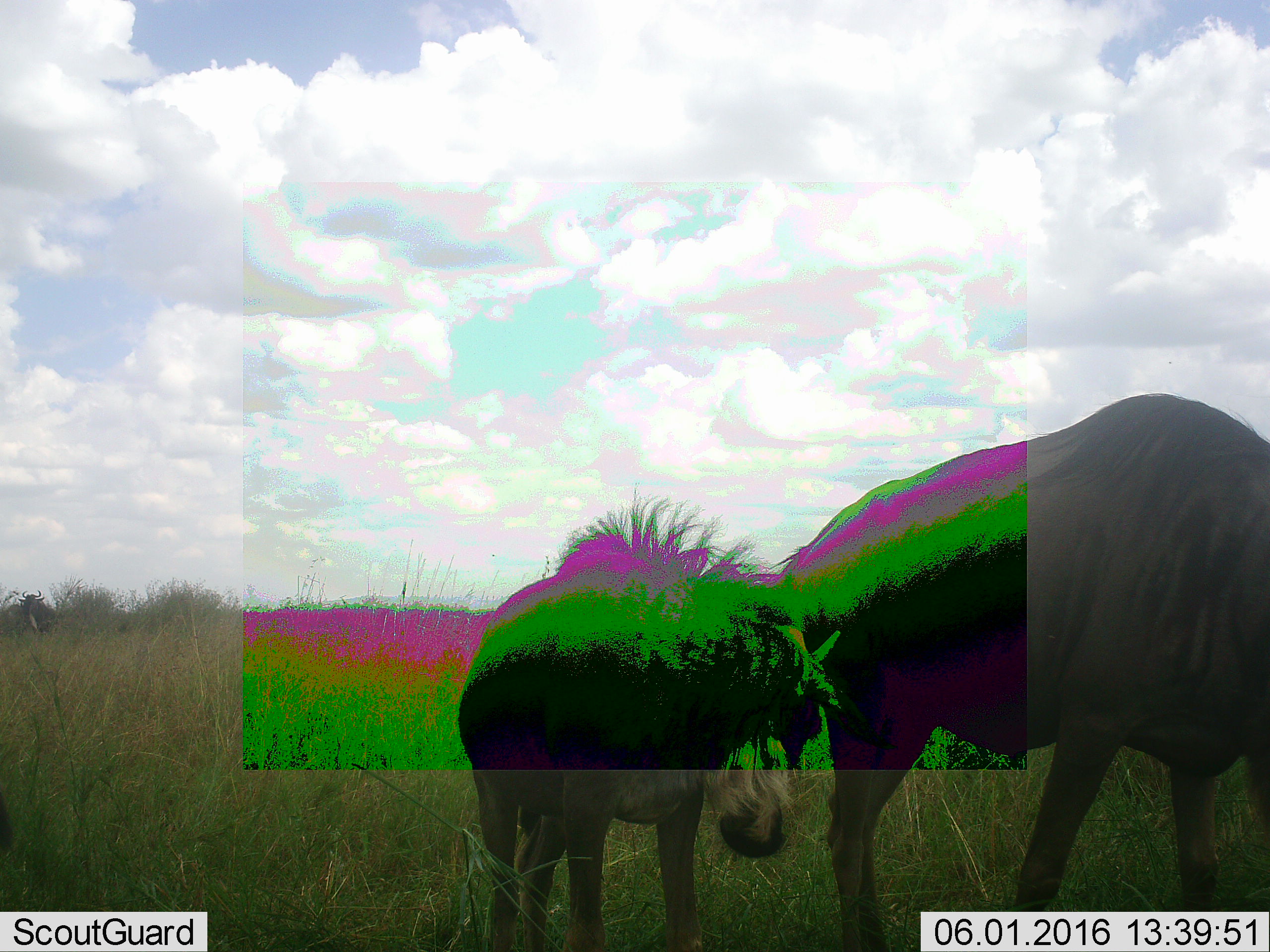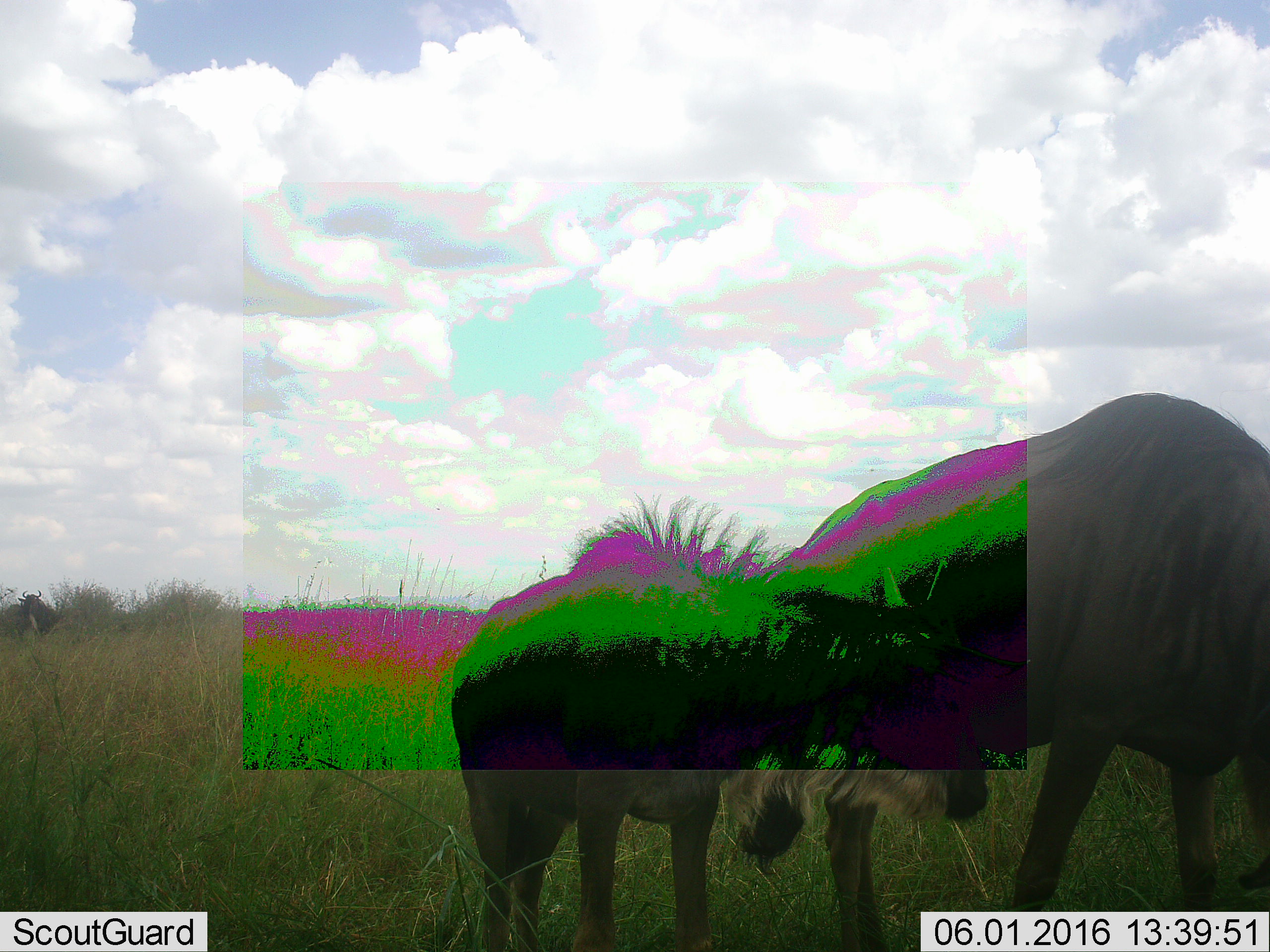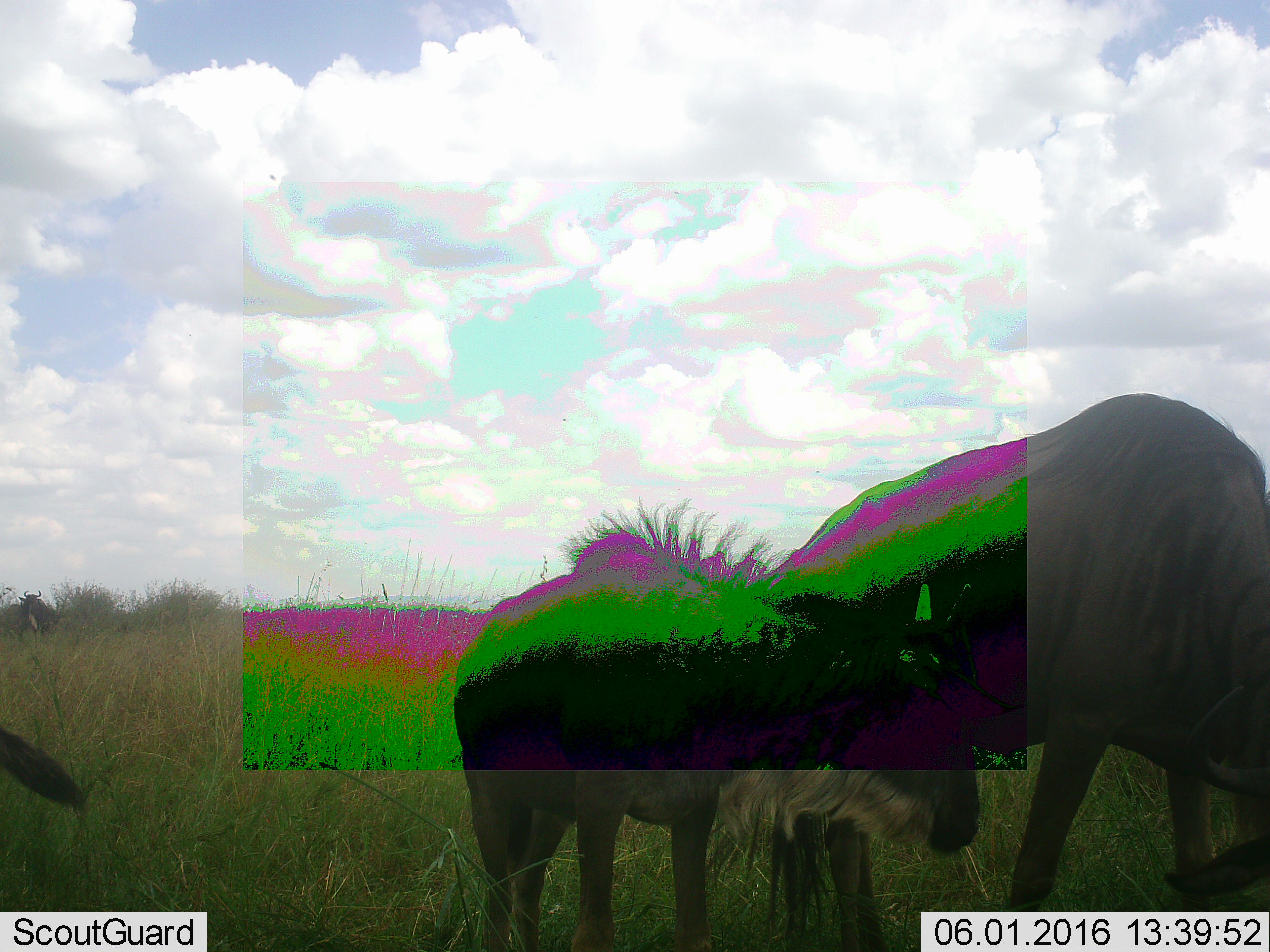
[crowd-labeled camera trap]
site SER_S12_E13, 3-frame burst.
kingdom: Animalia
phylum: Chordata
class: Mammalia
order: Artiodactyla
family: Bovidae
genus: Connochaetes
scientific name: Connochaetes taurinus taurinus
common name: blue wildebeest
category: wildebeestblue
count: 2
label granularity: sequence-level